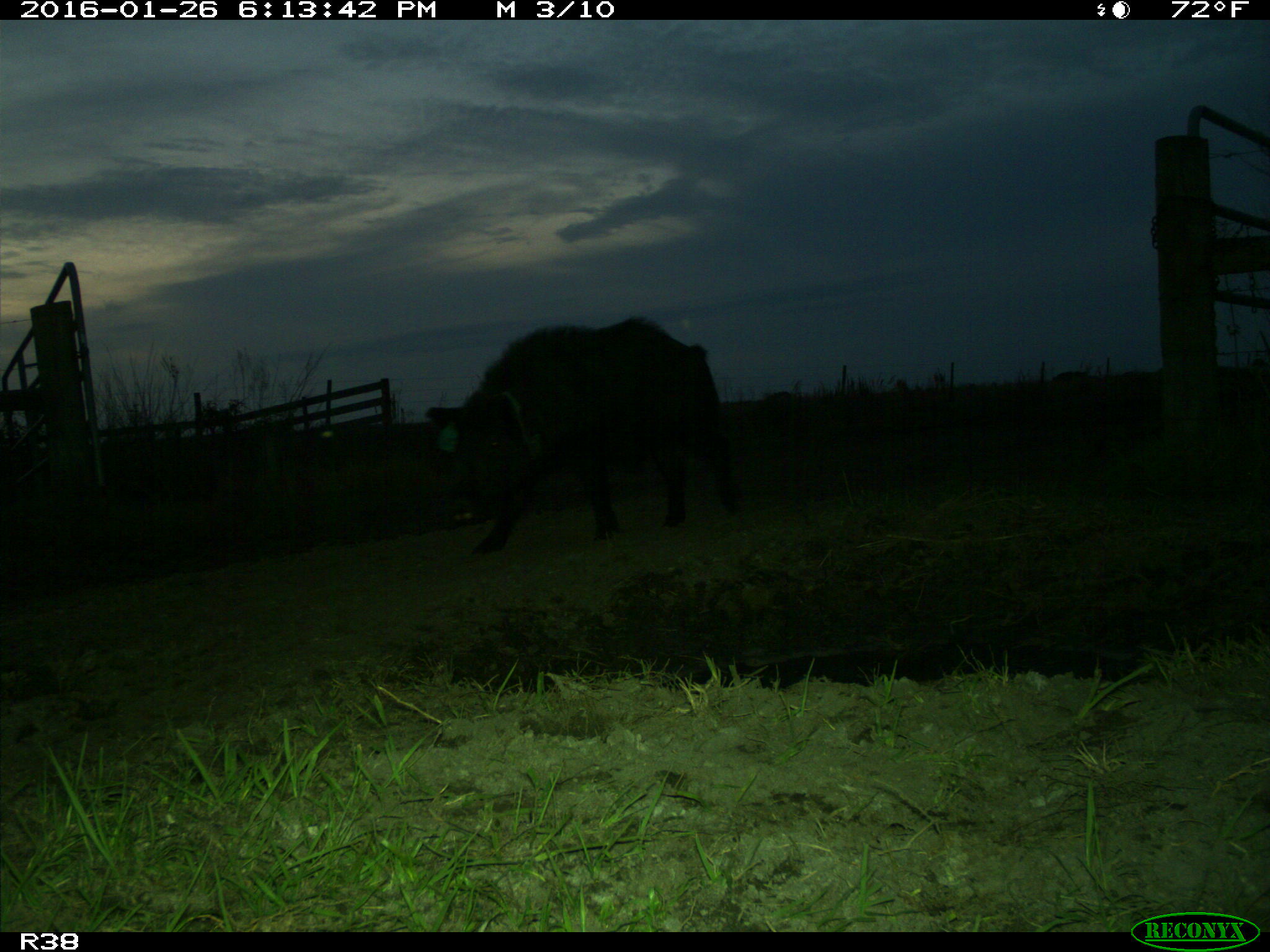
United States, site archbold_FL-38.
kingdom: Animalia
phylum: Chordata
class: Mammalia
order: Artiodactyla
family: Suidae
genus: Sus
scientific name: Sus scrofa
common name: wild boar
Sus scrofa (wild boar).